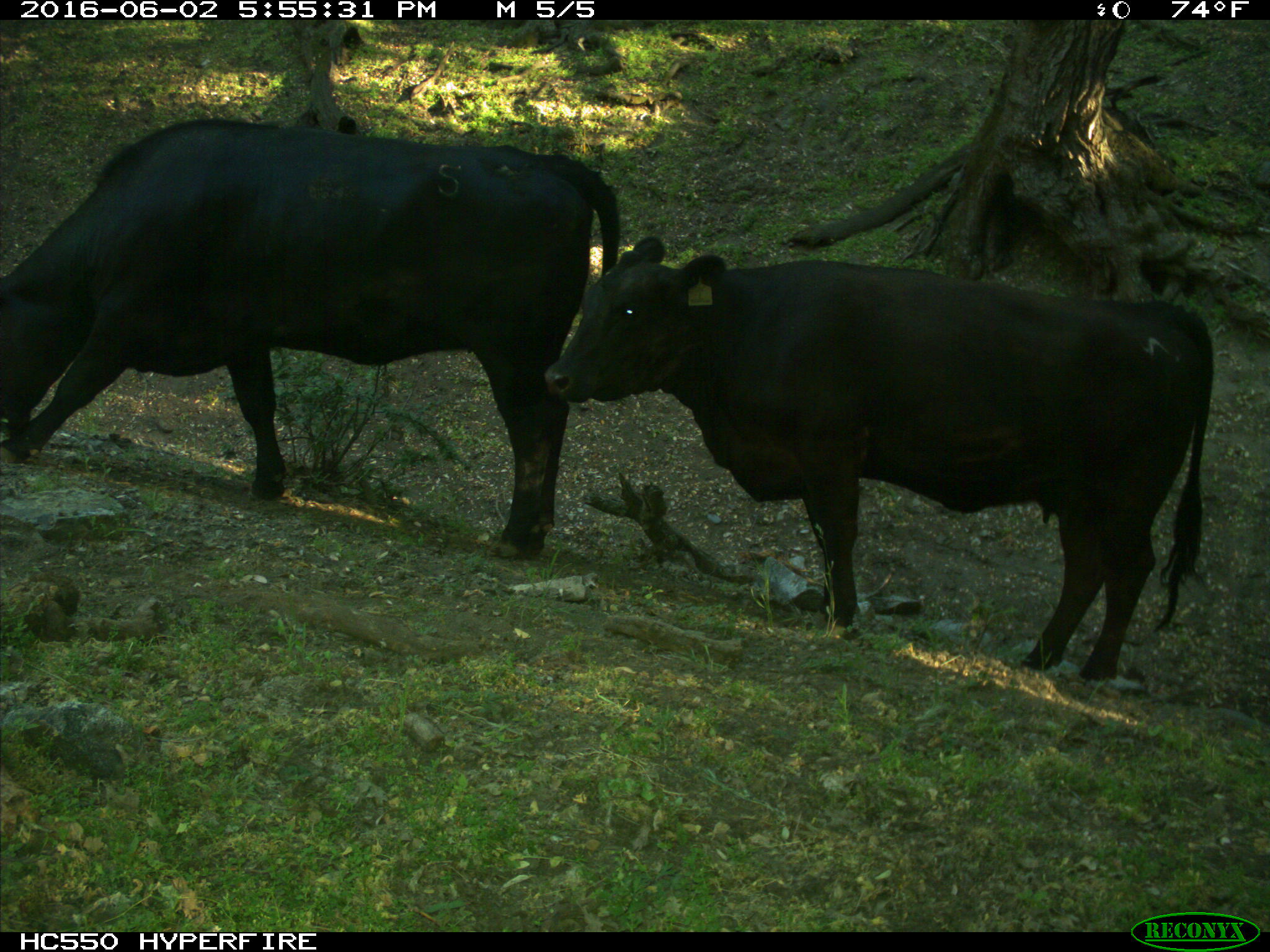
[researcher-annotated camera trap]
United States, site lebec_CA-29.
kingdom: Animalia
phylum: Chordata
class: Mammalia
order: Artiodactyla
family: Bovidae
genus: Bos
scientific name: Bos taurus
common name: domestic cow